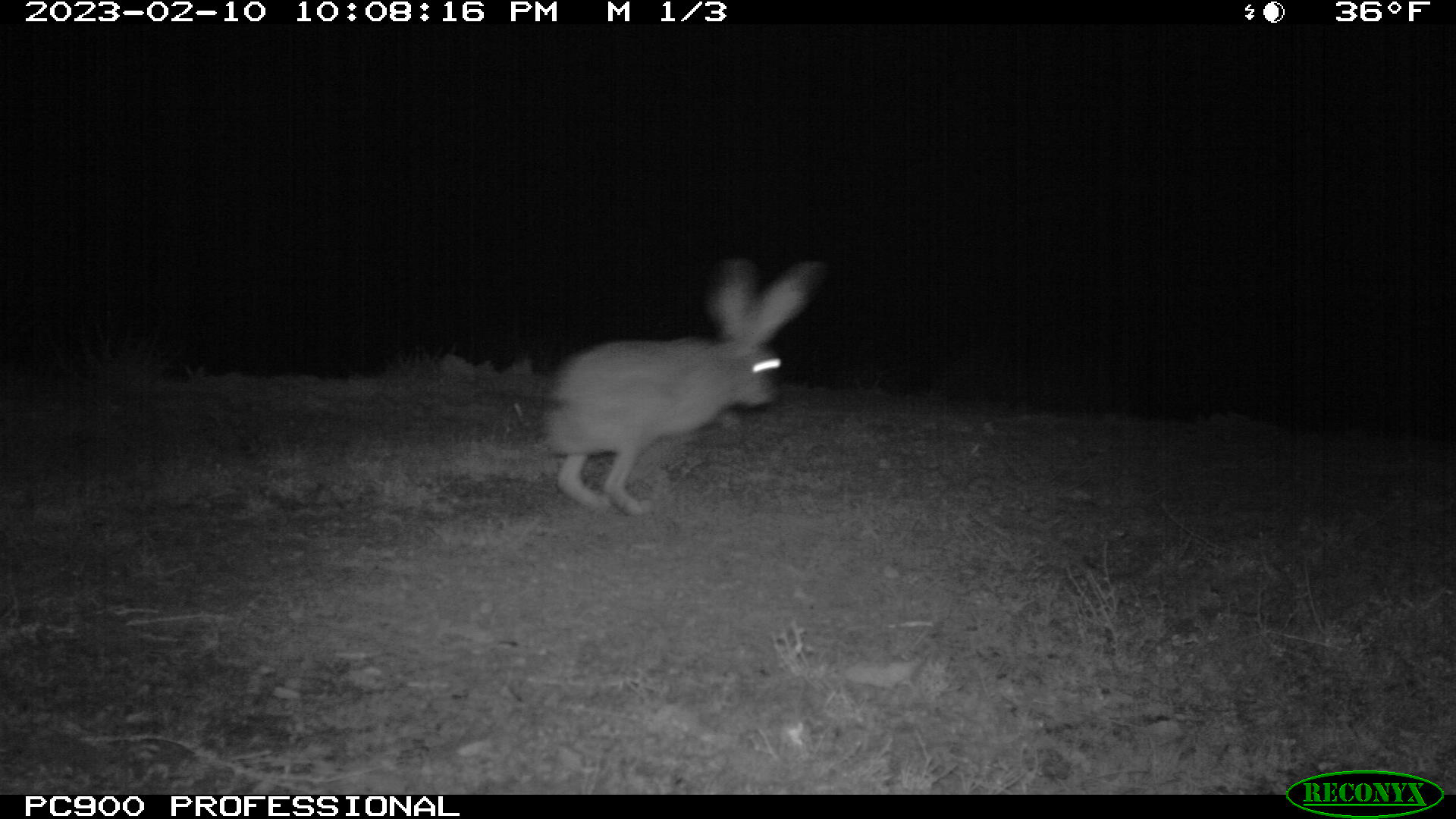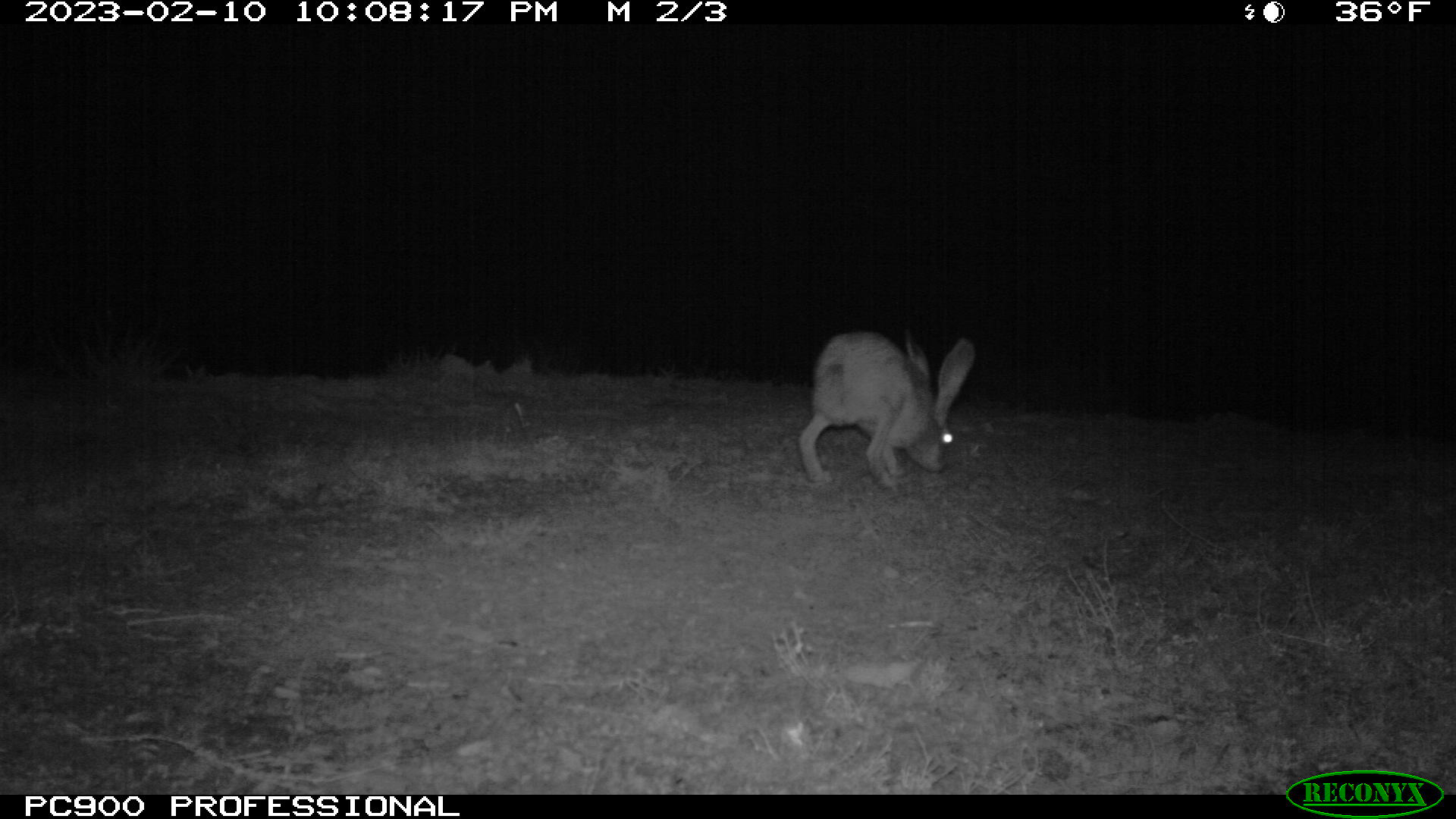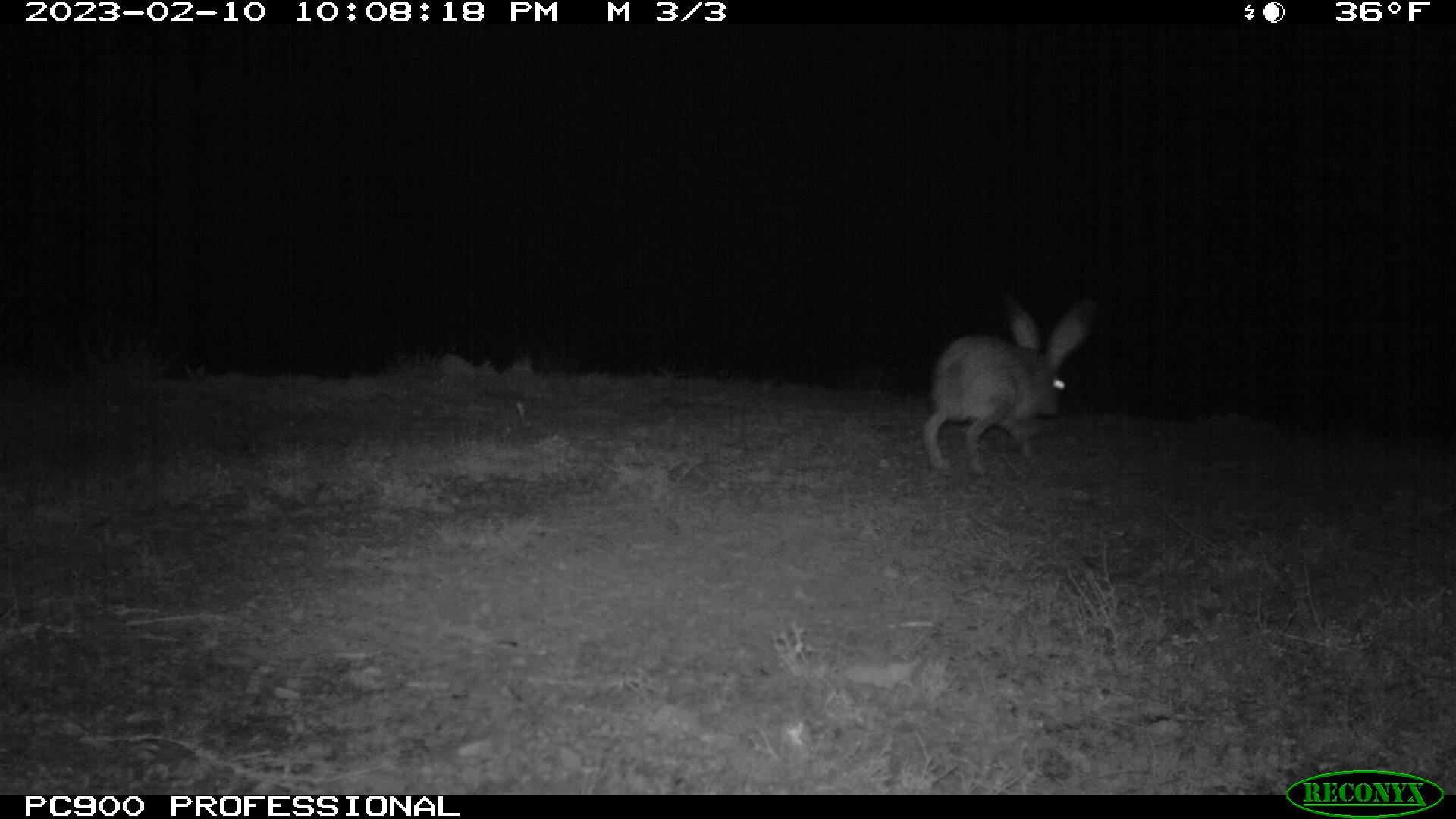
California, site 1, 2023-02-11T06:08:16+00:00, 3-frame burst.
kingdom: Animalia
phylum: Chordata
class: Mammalia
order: Lagomorpha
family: Leporidae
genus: Lepus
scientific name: Lepus californicus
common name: black-tailed jackrabbit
Black-tailed jackrabbit (Lepus californicus).